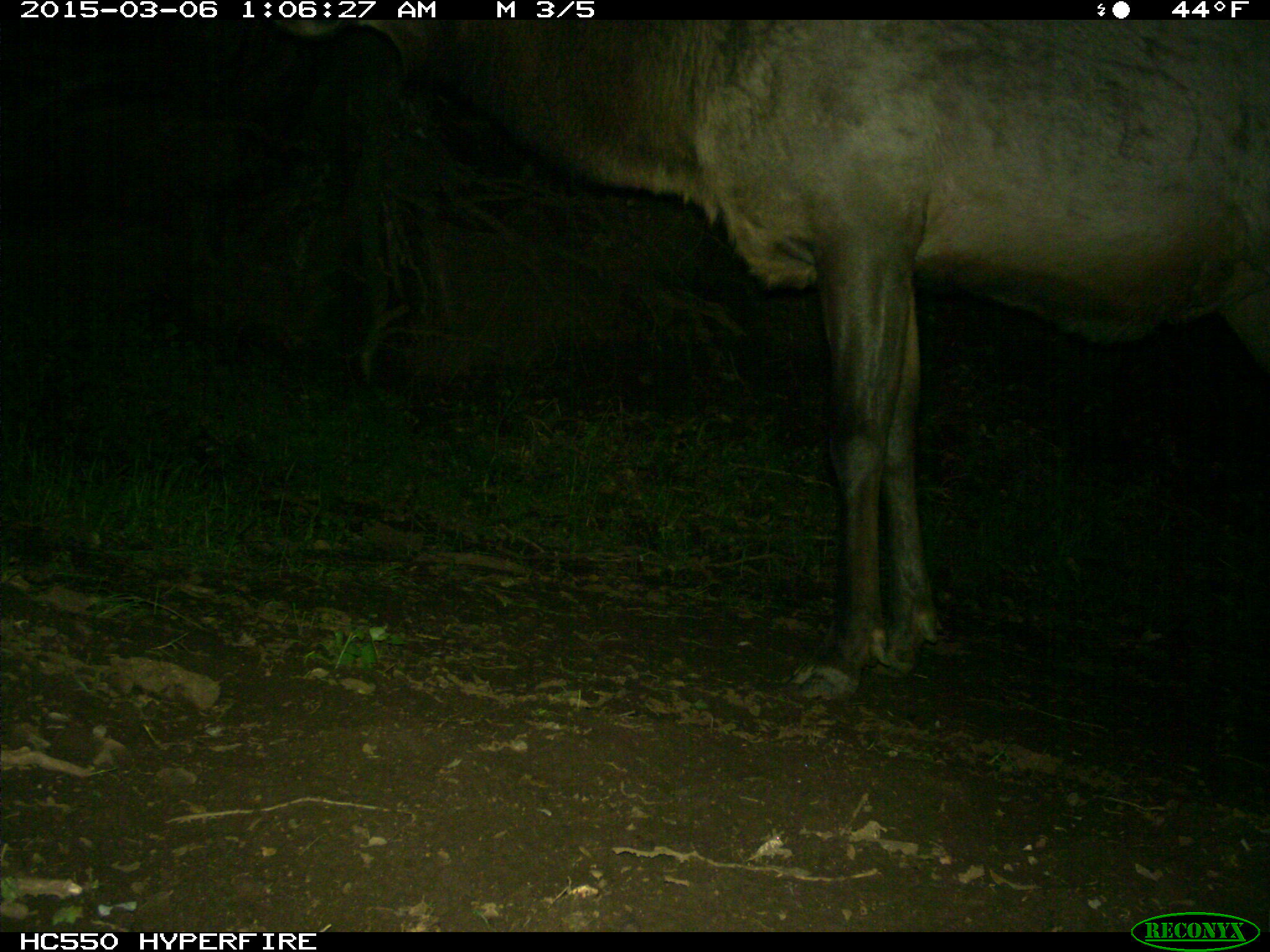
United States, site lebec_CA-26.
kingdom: Animalia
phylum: Chordata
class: Mammalia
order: Artiodactyla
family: Cervidae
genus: Cervus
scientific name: Cervus canadensis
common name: elk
Cervus canadensis (elk).